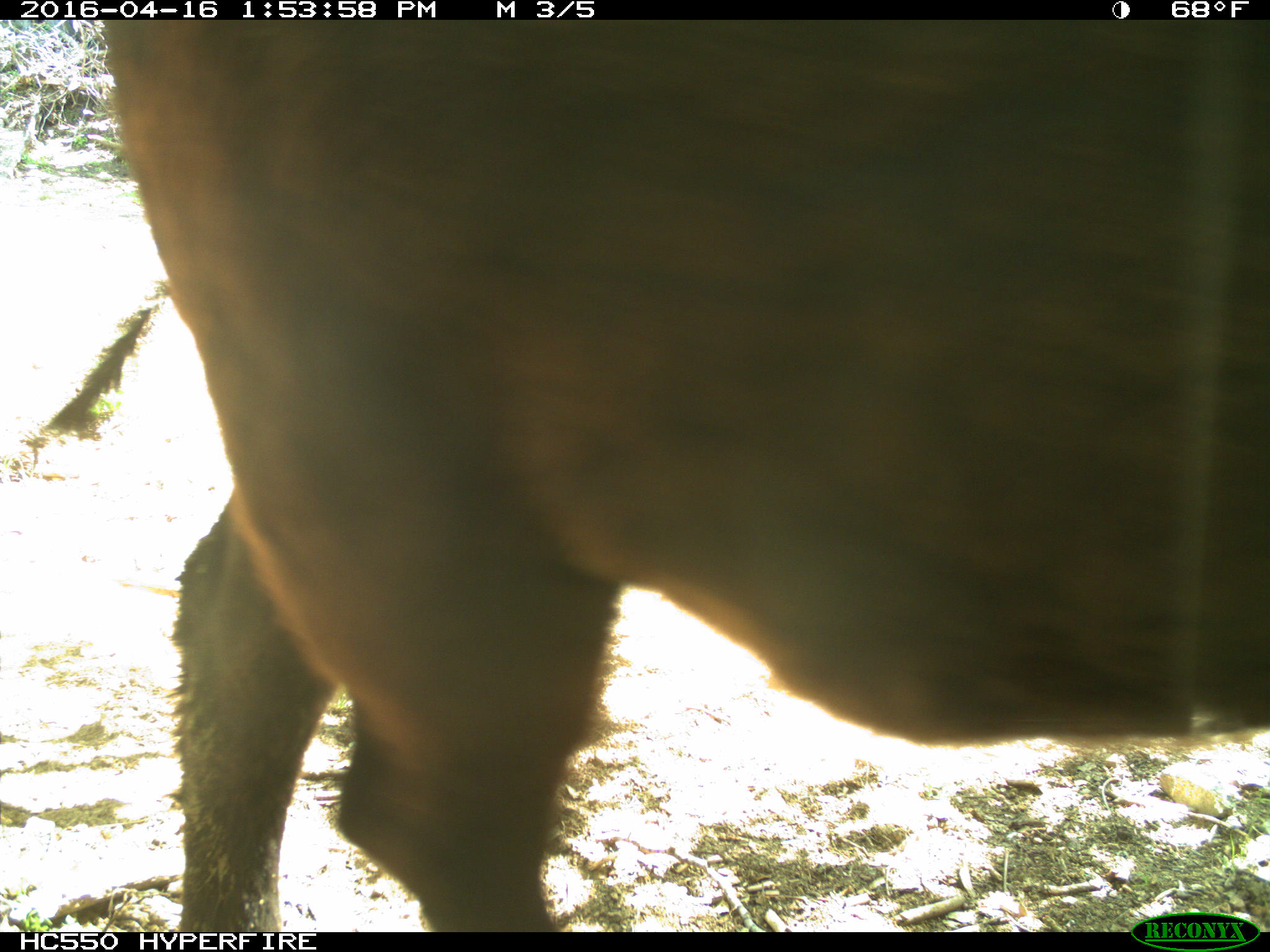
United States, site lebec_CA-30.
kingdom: Animalia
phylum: Chordata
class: Mammalia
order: Artiodactyla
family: Bovidae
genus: Bos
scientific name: Bos taurus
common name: domestic cow